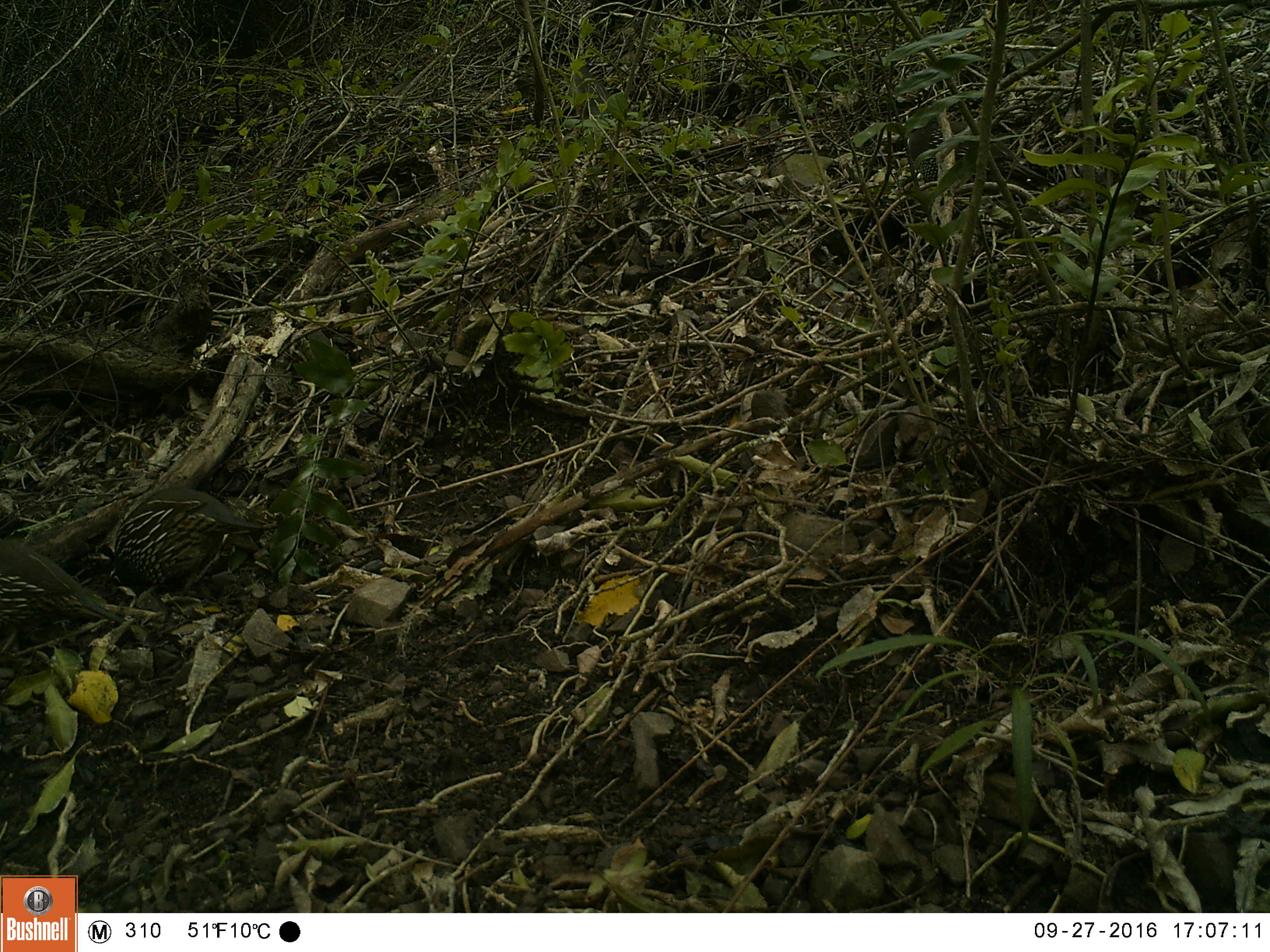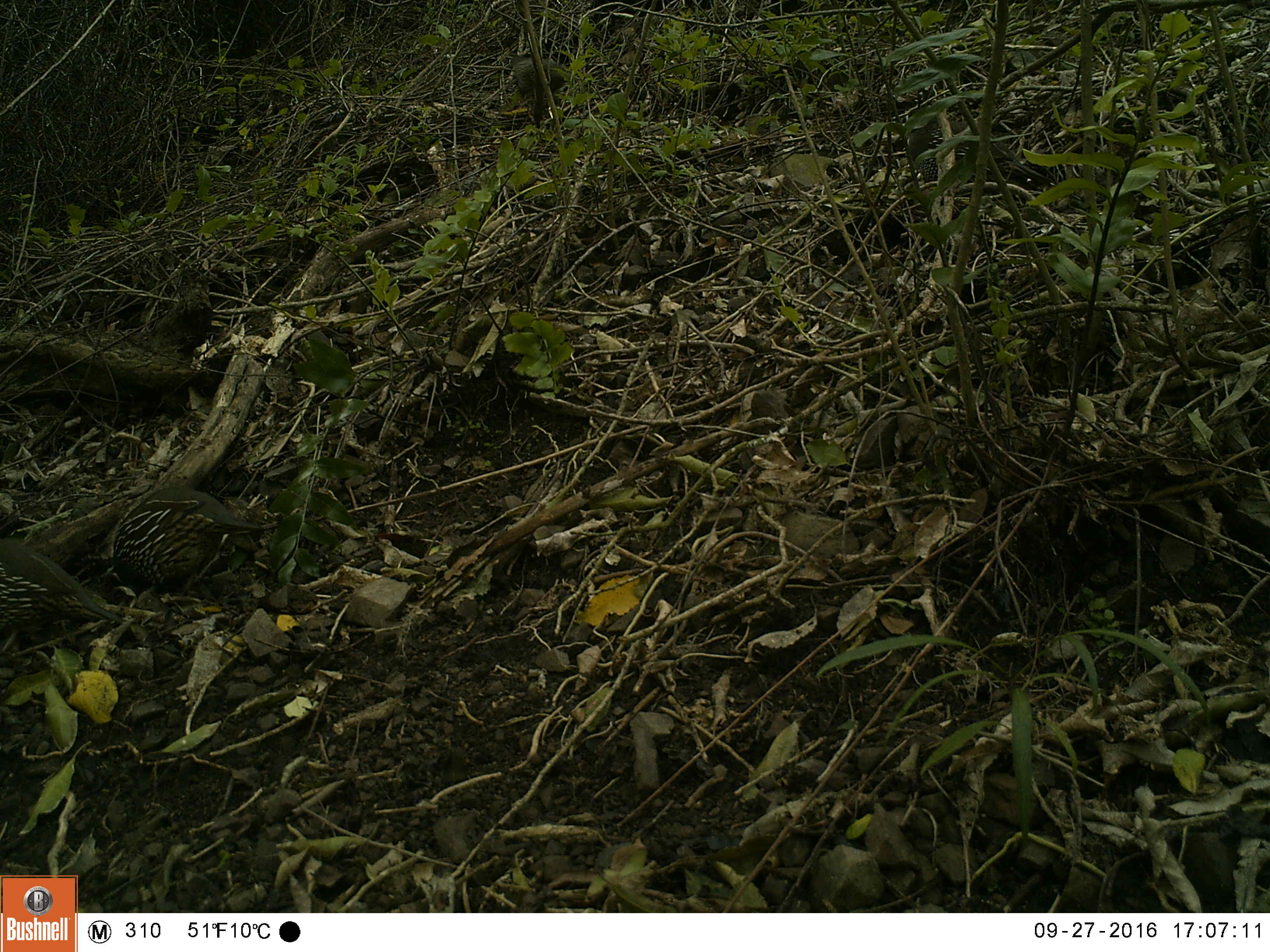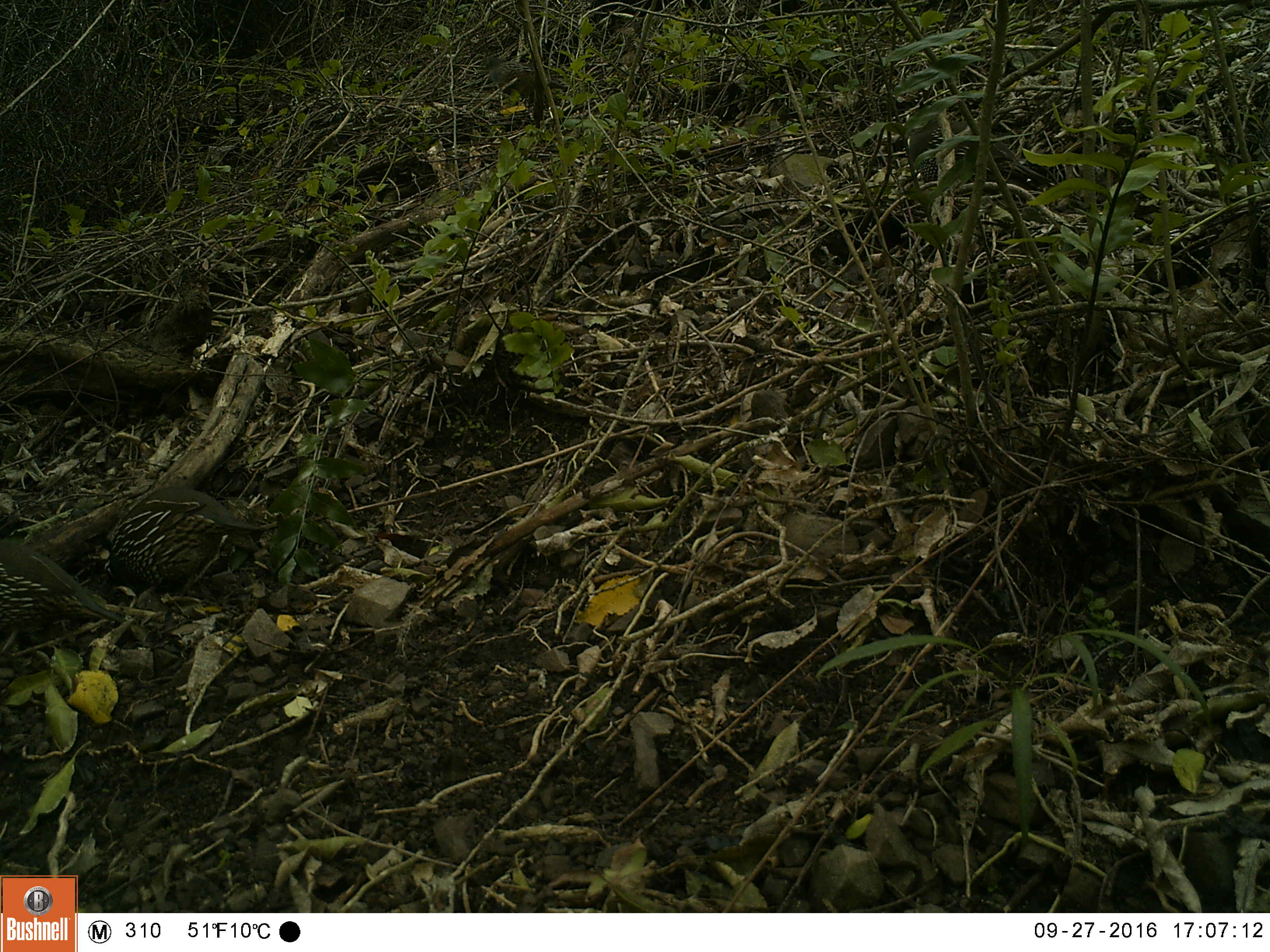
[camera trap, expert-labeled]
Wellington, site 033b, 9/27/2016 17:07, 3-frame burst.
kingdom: Animalia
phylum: Chordata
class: Aves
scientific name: Aves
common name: bird